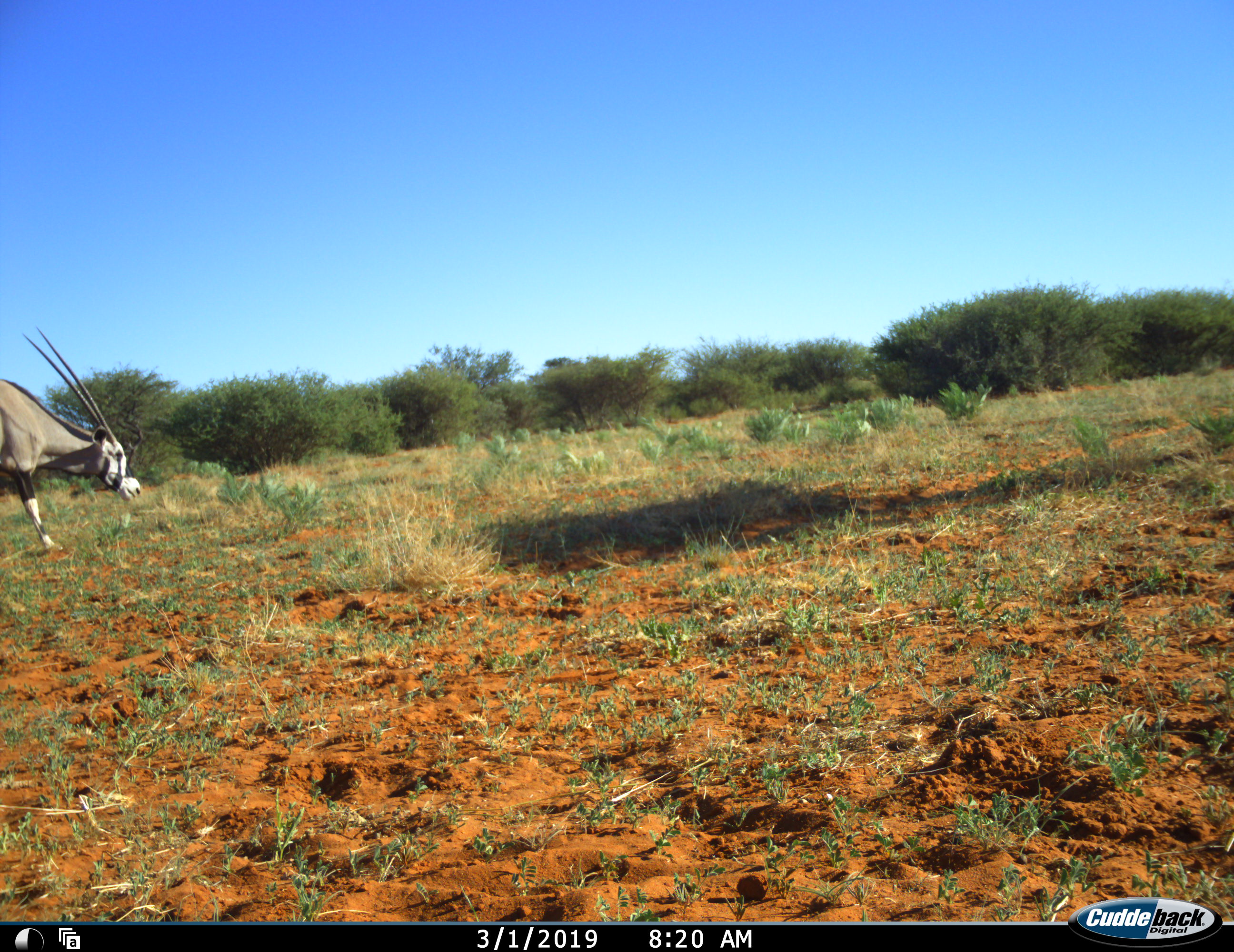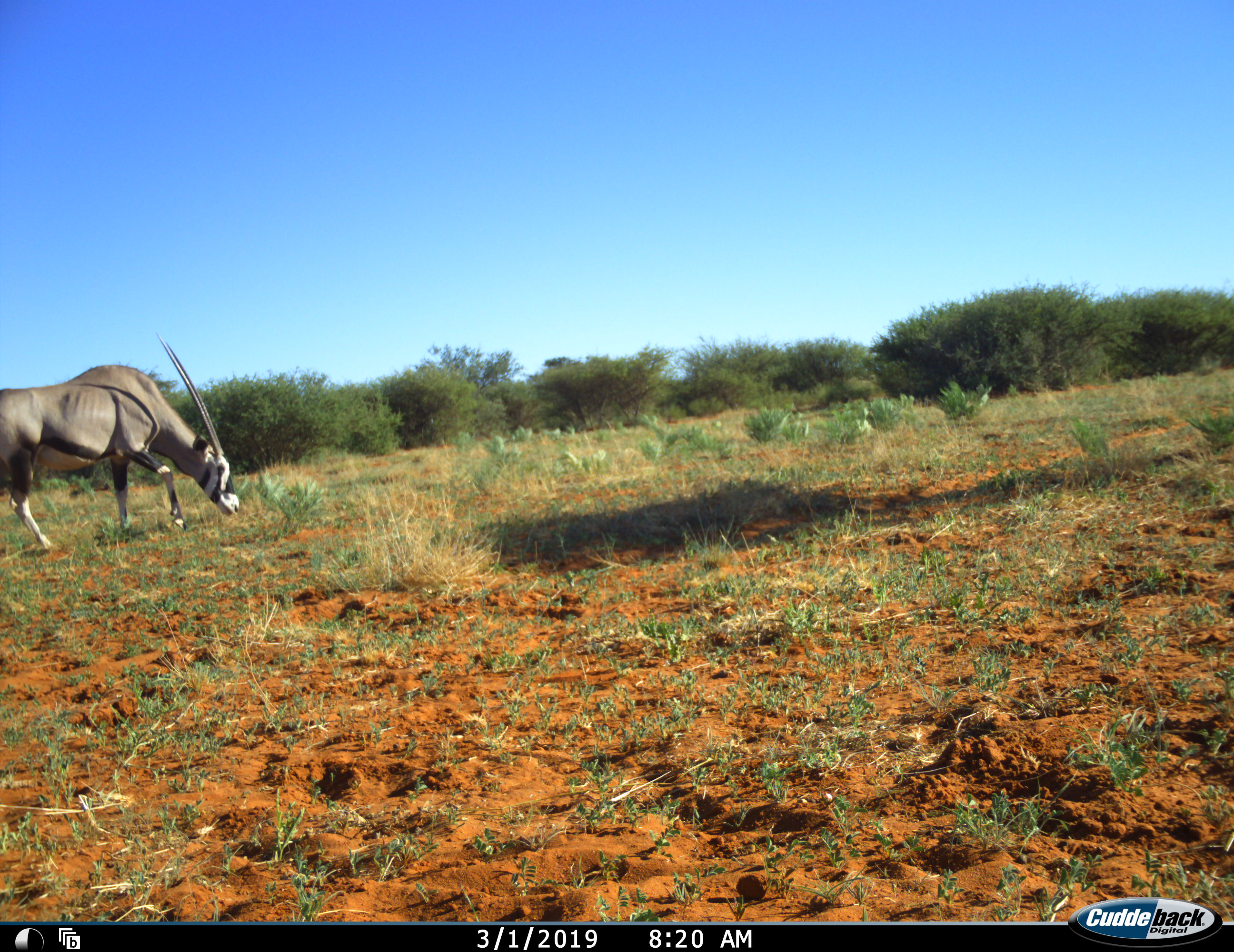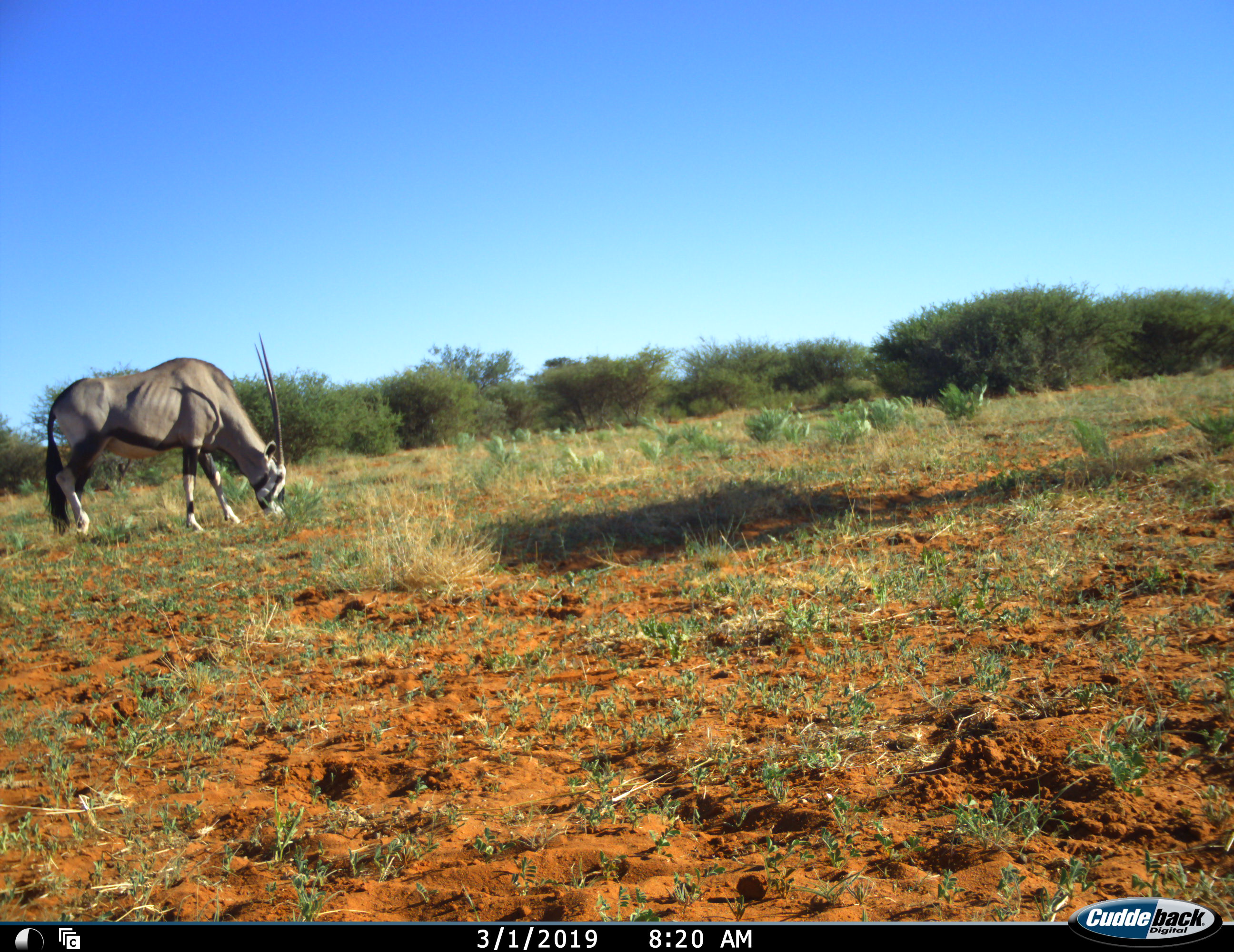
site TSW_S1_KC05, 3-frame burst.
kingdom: Animalia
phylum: Chordata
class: Mammalia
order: Artiodactyla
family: Bovidae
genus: Oryx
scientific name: Oryx gazella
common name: gemsbok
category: oryx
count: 1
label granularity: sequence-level